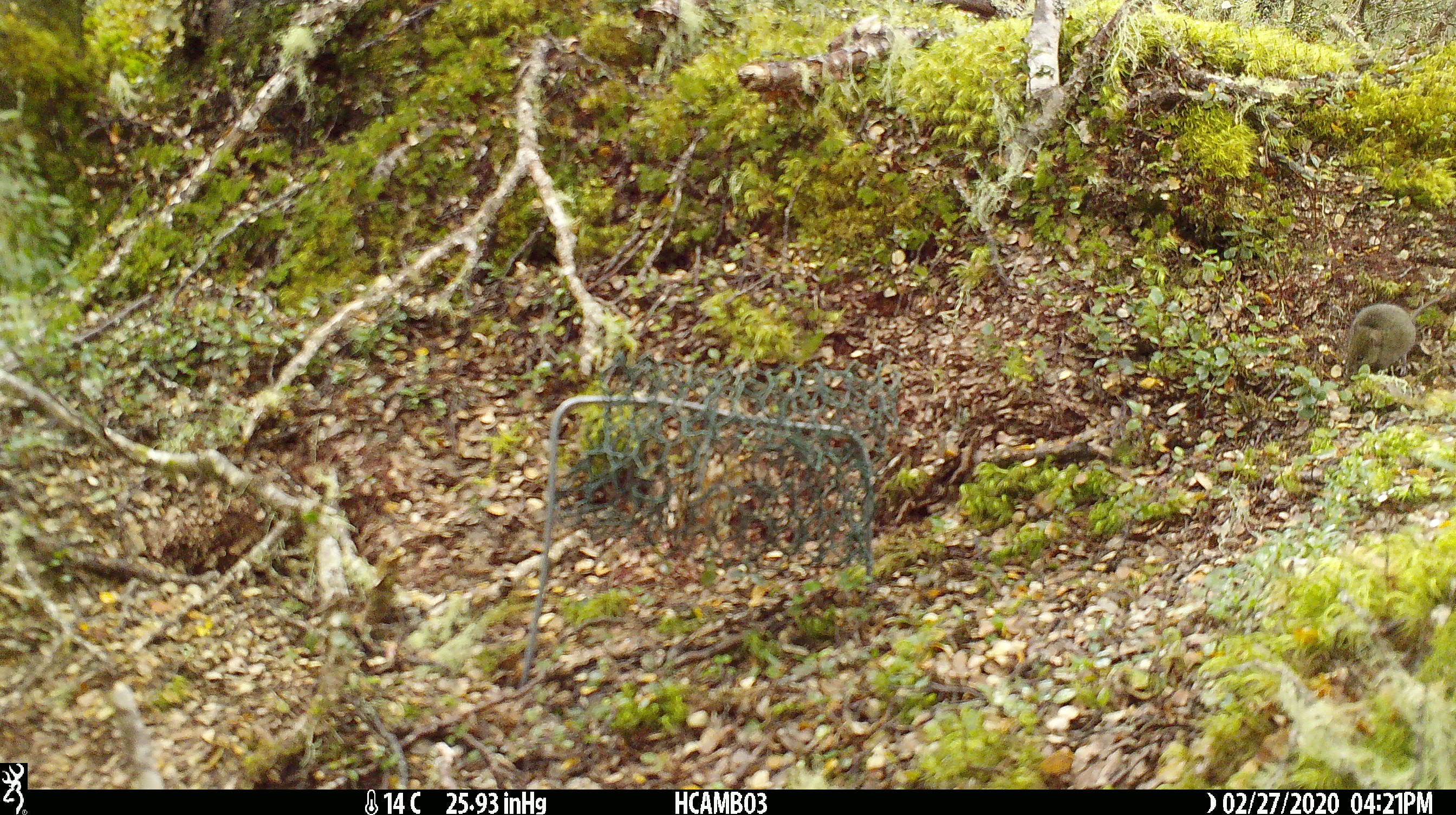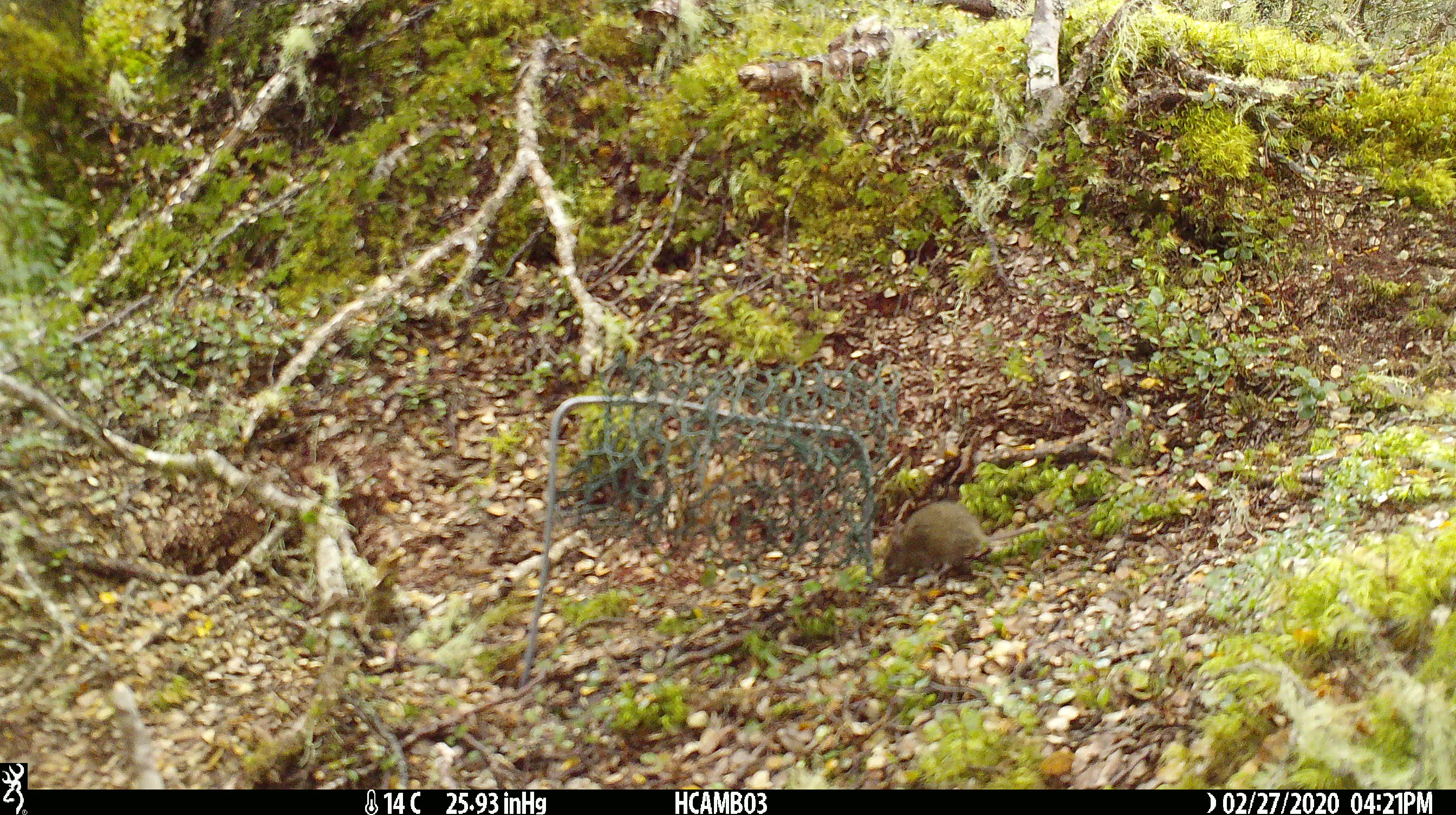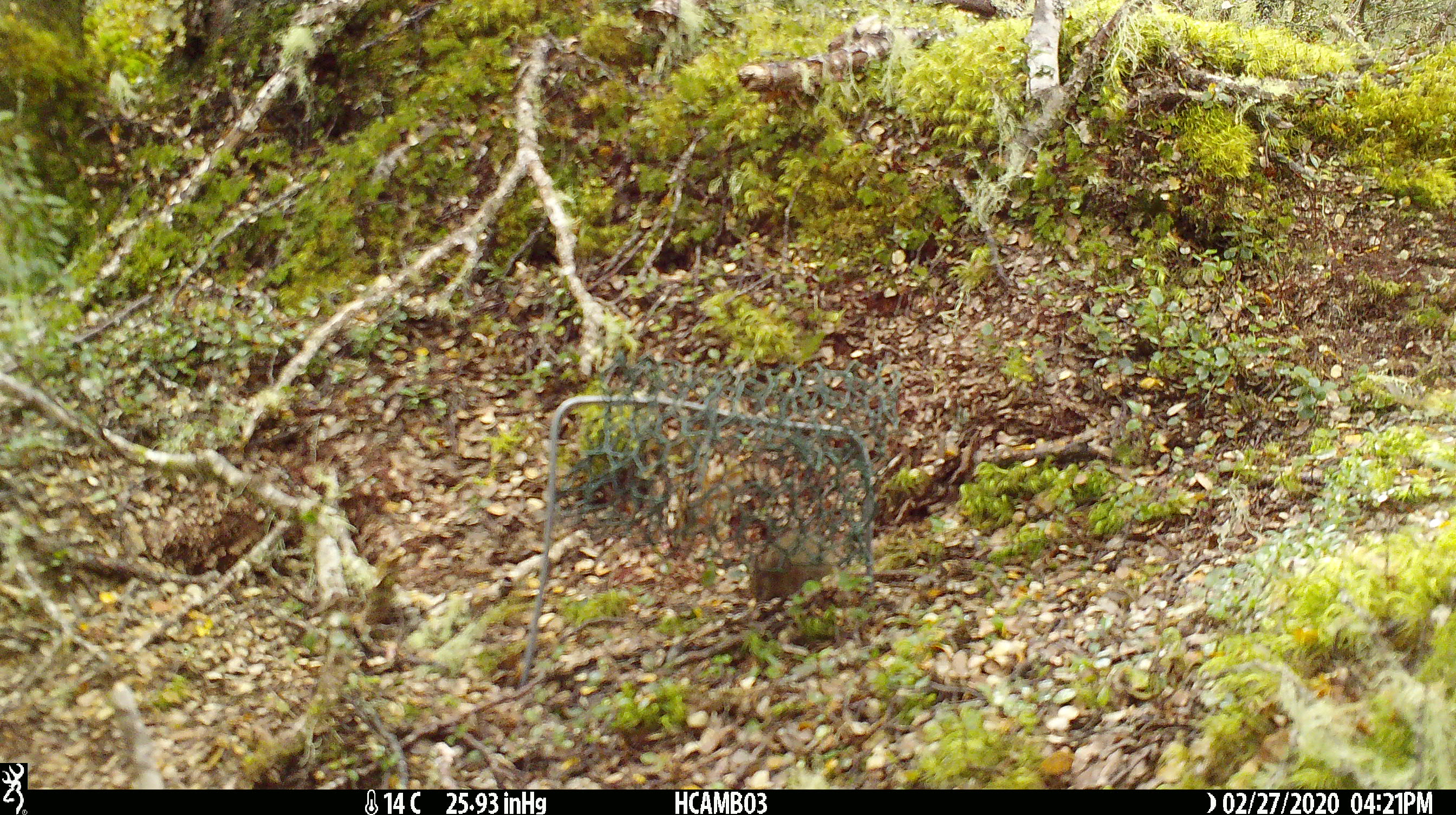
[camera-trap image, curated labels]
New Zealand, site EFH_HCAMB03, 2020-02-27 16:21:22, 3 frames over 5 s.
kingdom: Animalia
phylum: Chordata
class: Mammalia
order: Rodentia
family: Muridae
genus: Mus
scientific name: Mus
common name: mouse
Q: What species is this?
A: Mouse (Mus).